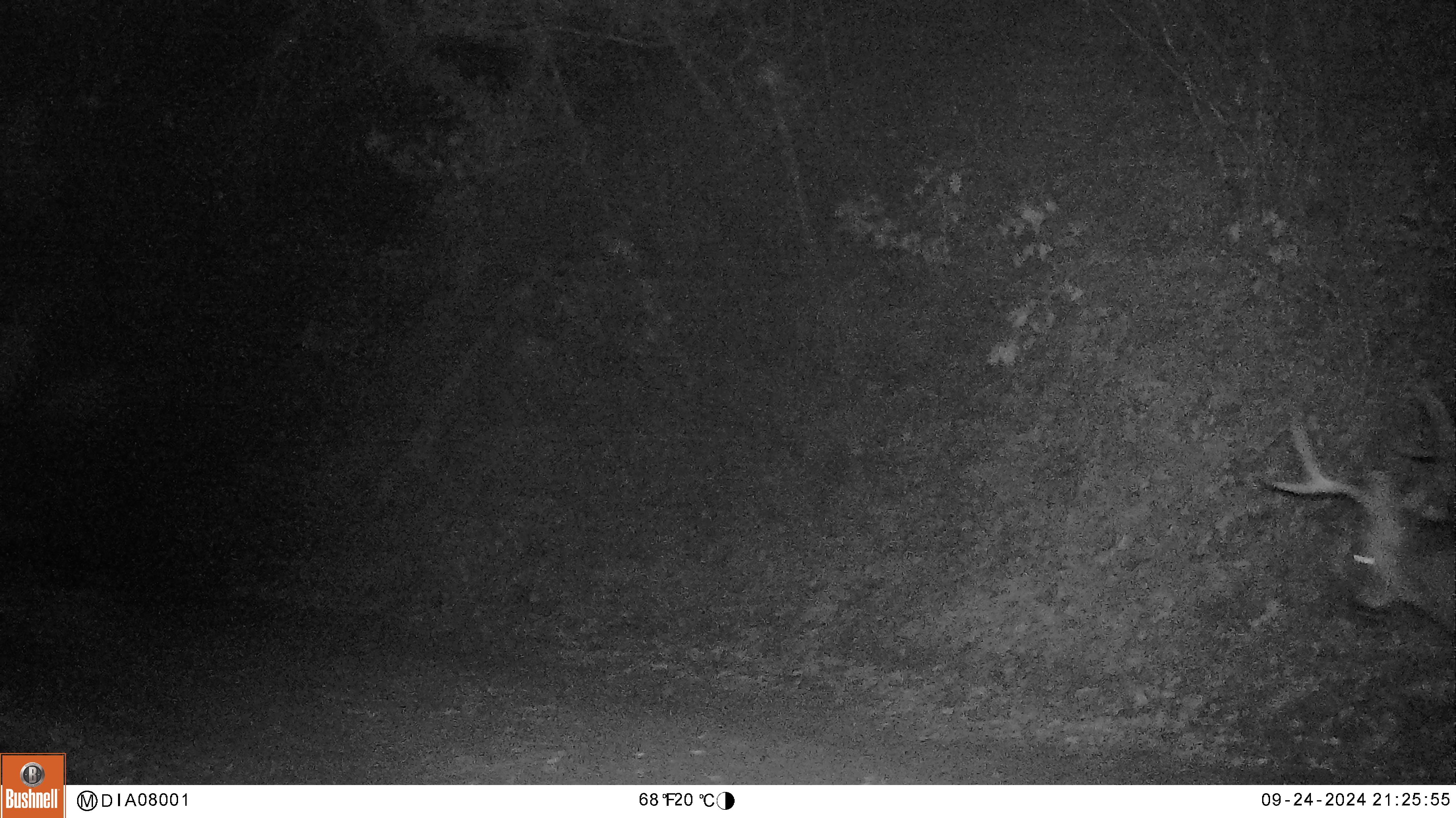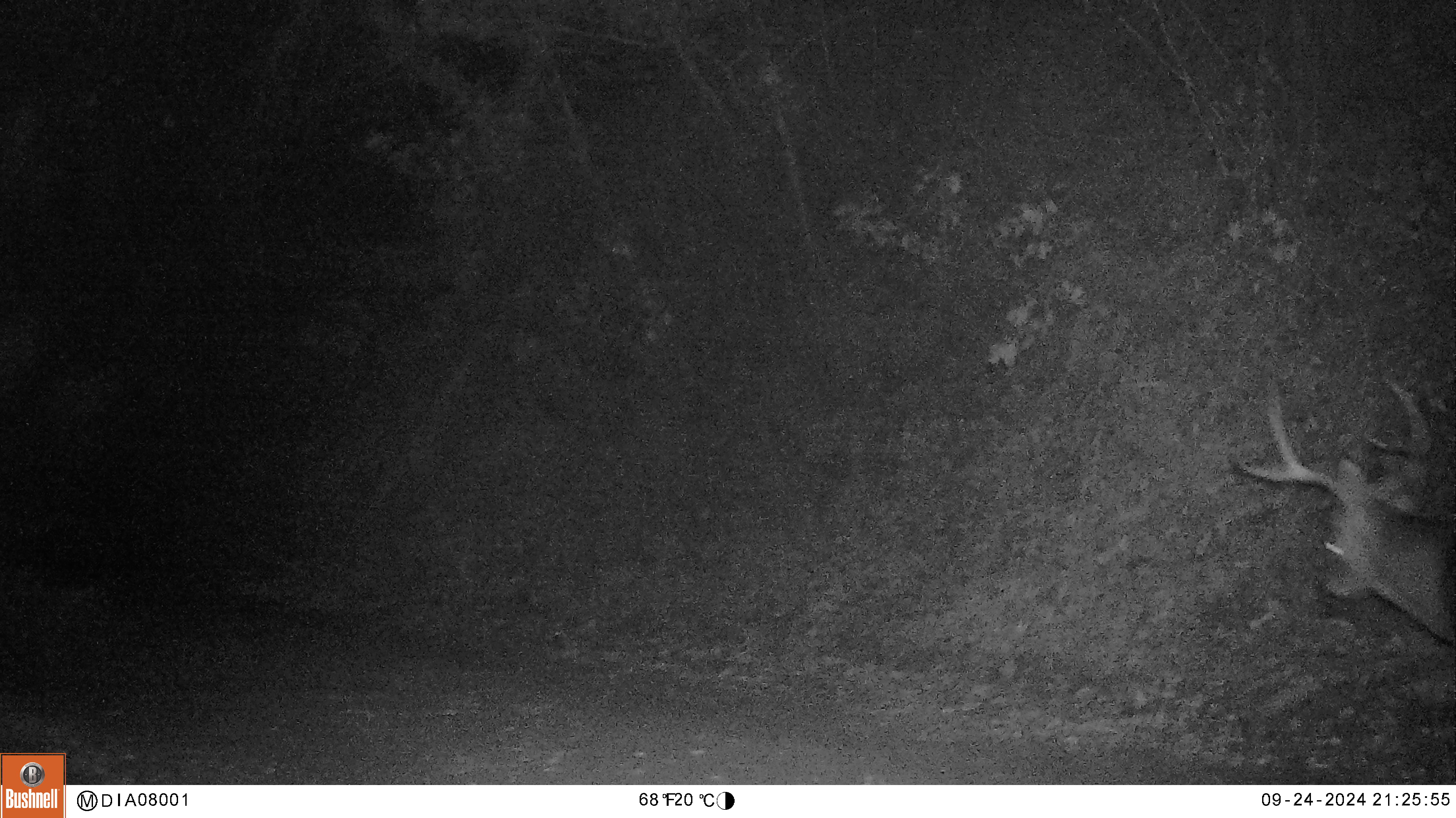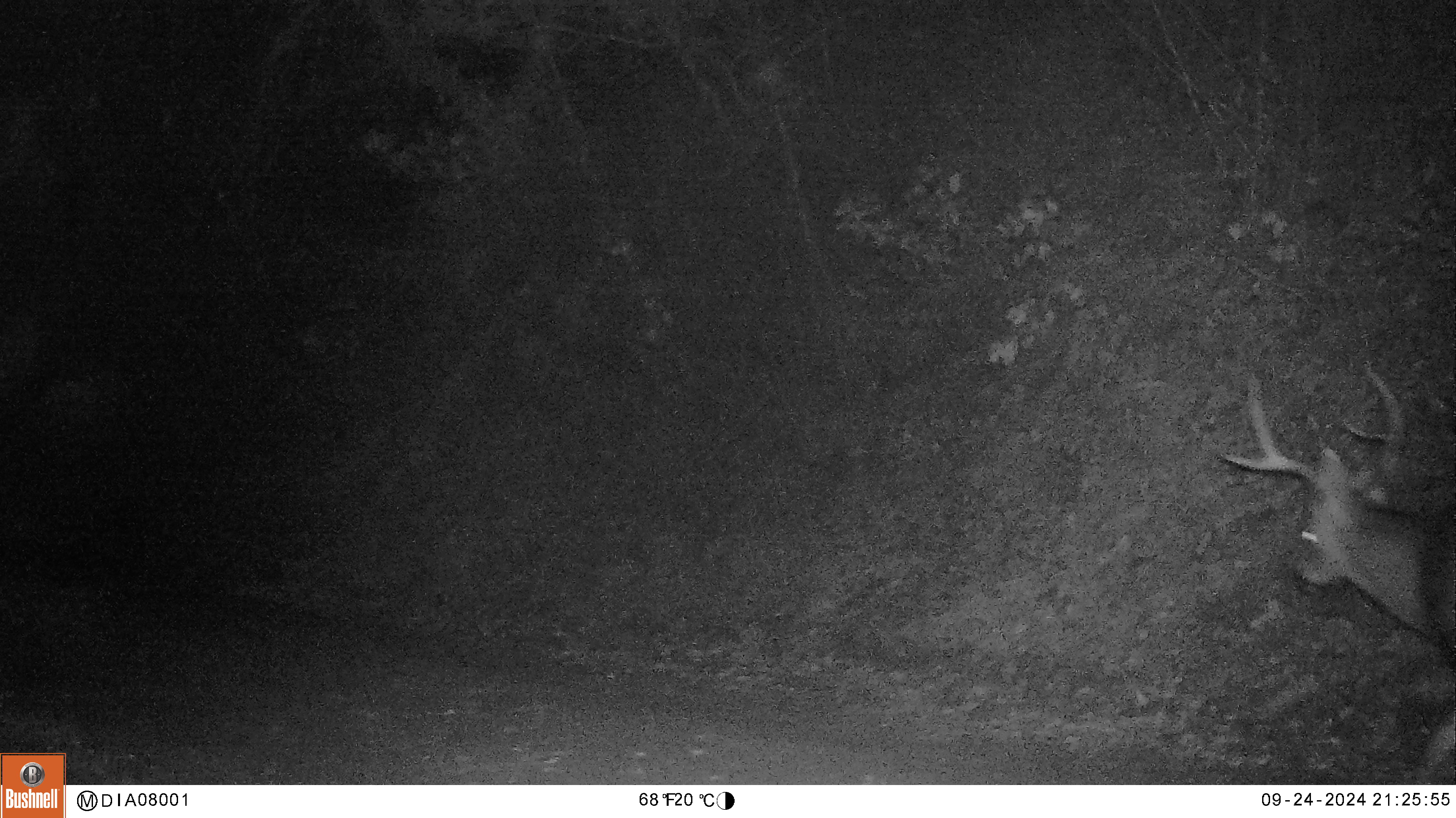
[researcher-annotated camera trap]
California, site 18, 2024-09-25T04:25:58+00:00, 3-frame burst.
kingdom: Animalia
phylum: Chordata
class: Mammalia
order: Artiodactyla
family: Cervidae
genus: Odocoileus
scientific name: Odocoileus hemionus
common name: mule deer